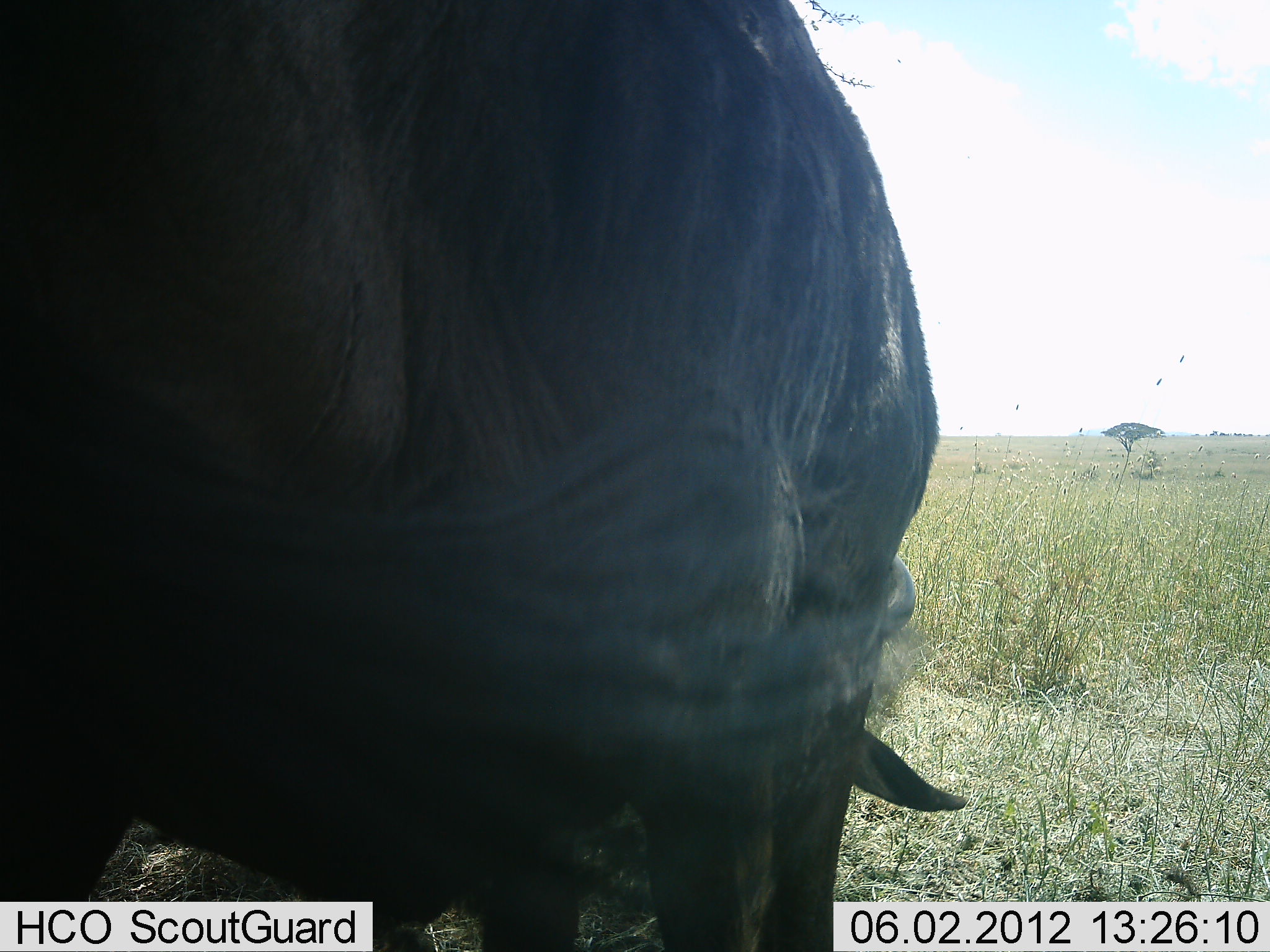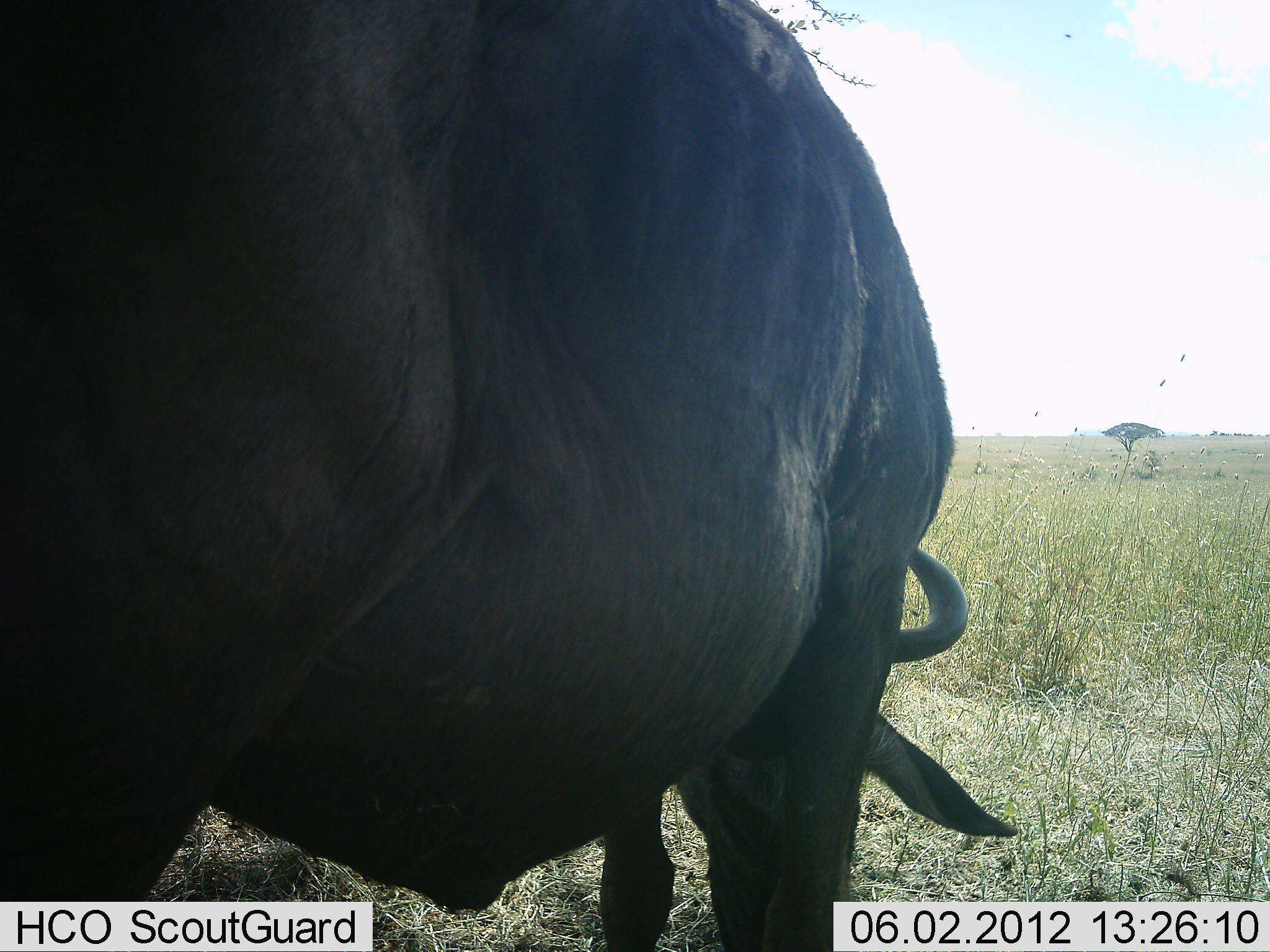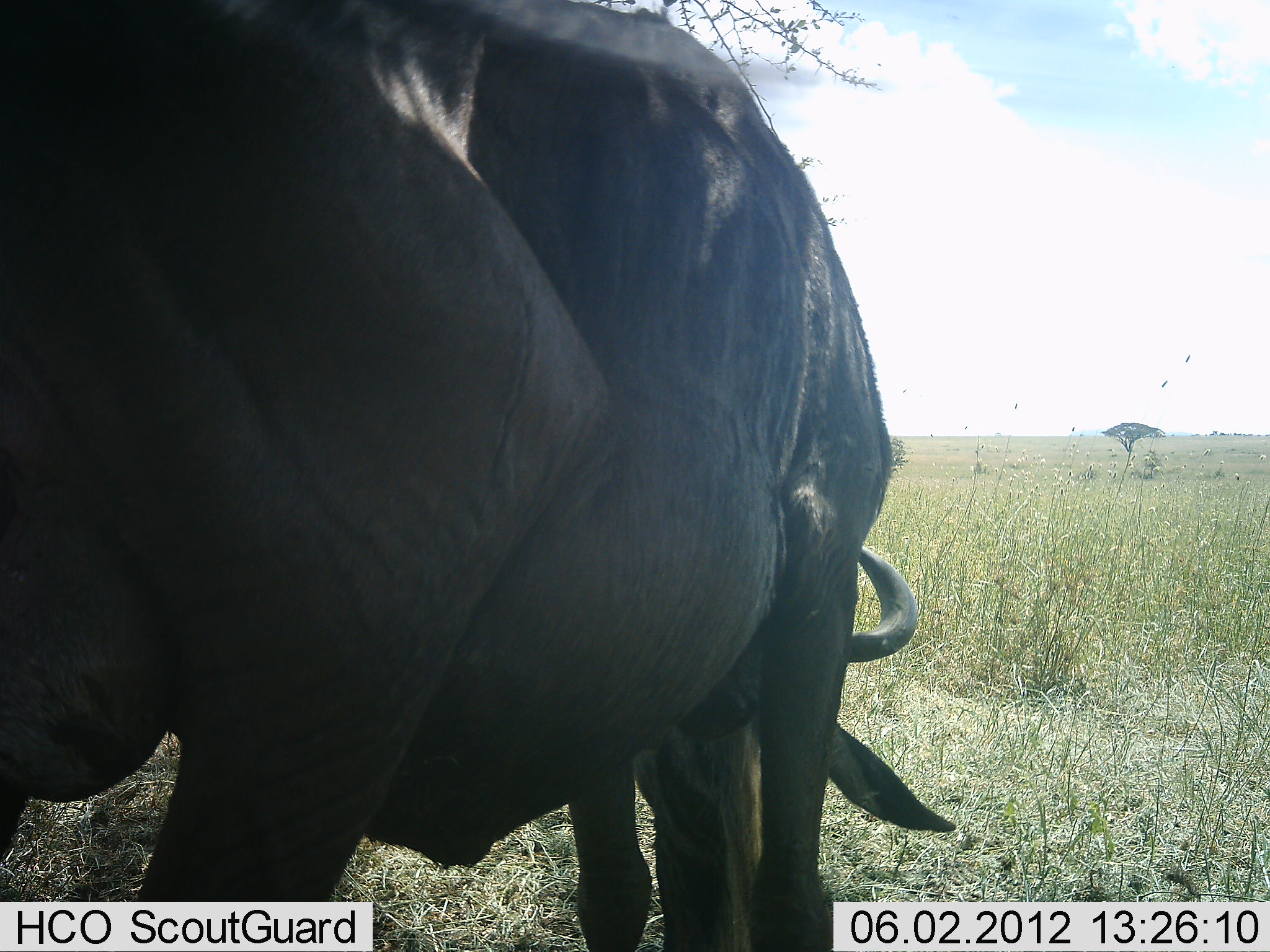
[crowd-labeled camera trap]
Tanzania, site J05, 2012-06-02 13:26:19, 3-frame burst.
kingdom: Animalia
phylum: Chordata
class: Mammalia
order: Artiodactyla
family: Bovidae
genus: Connochaetes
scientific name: Connochaetes taurinus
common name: blue wildebeest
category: wildebeest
Wildebeest (blue wildebeest) (Connochaetes taurinus), count 1. Behavior (volunteer vote fractions): standing 40%, resting 0%, moving 0%, interacting 0%. Young present (vote fraction): 0%. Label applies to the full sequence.